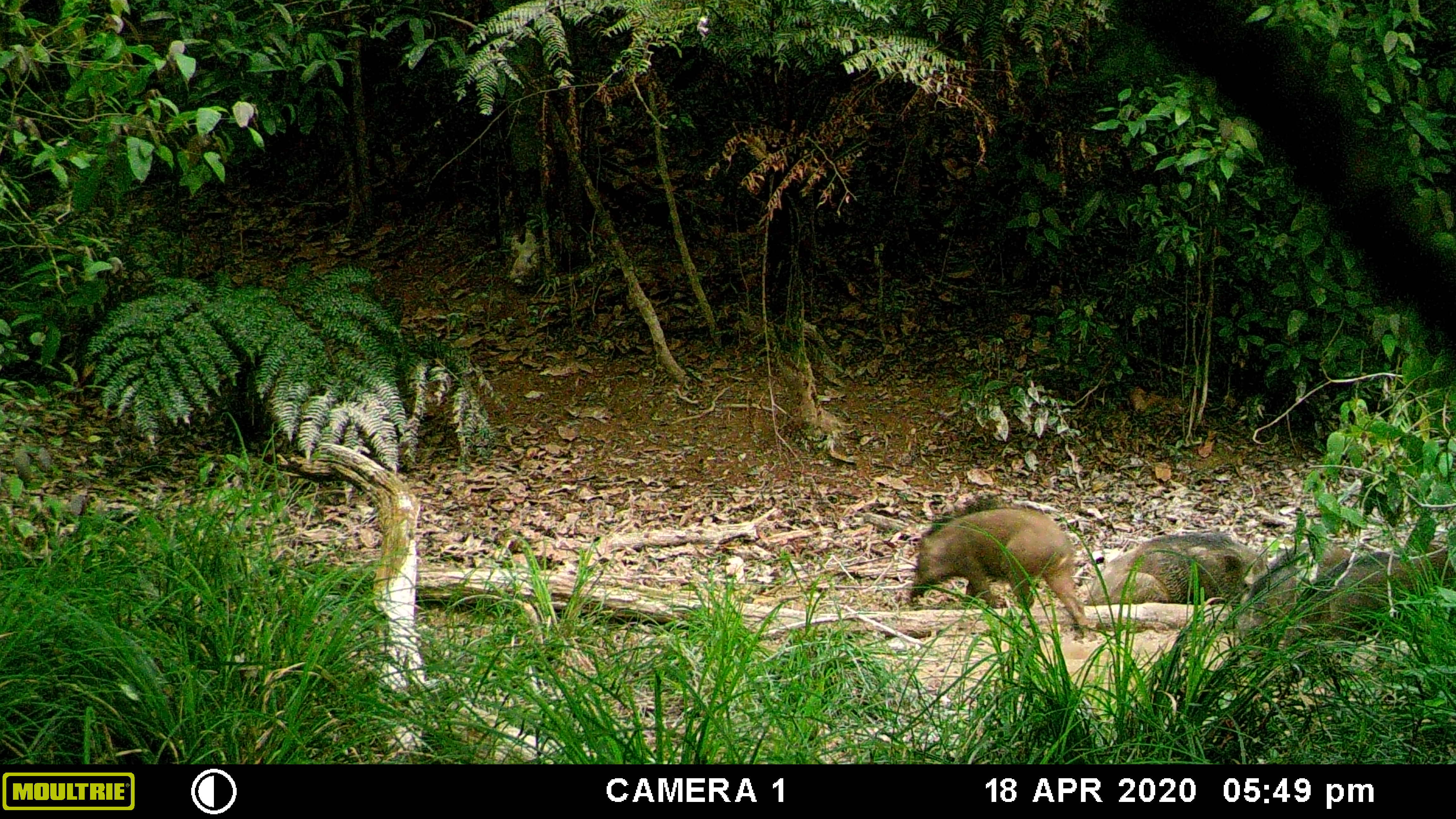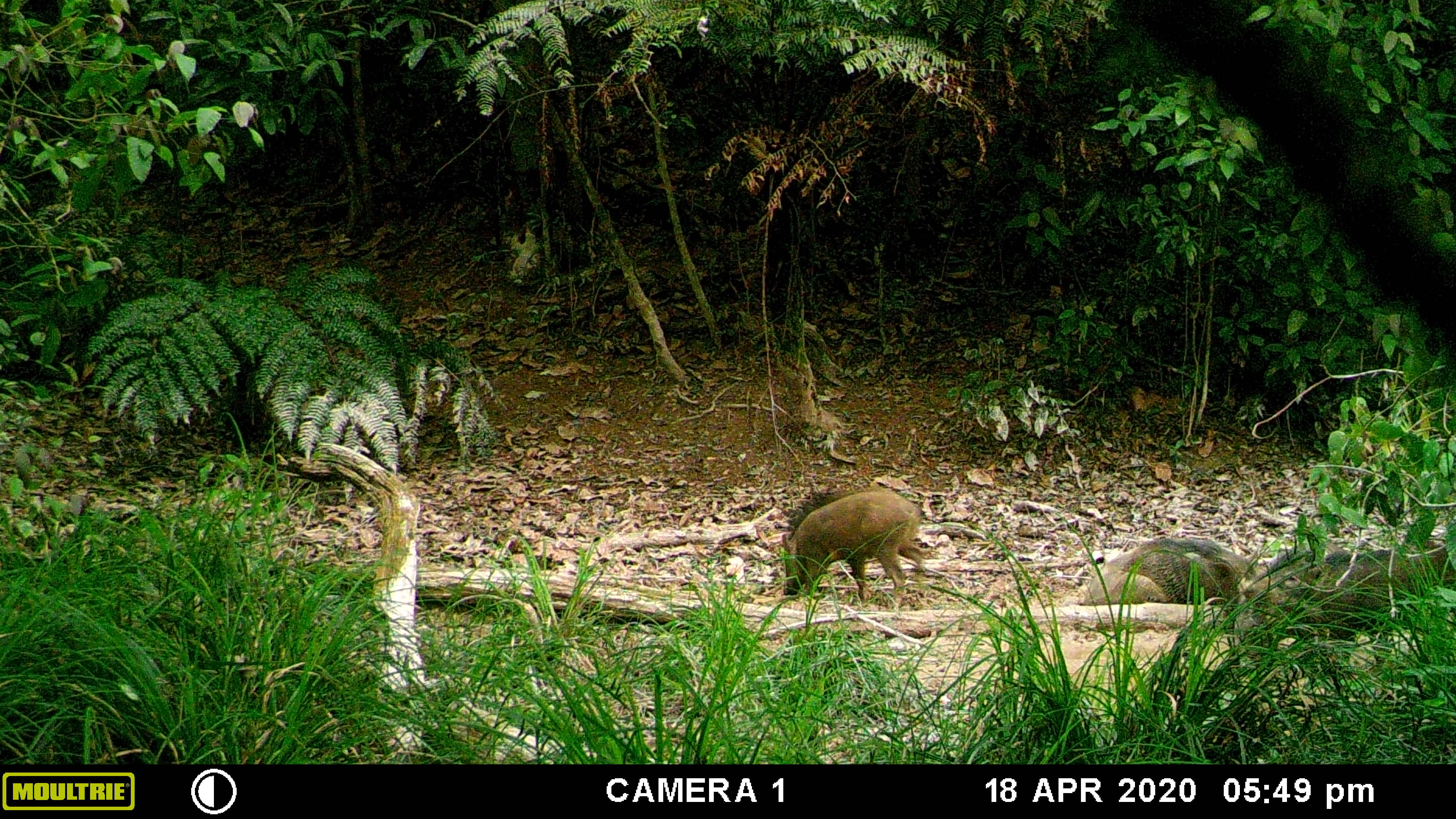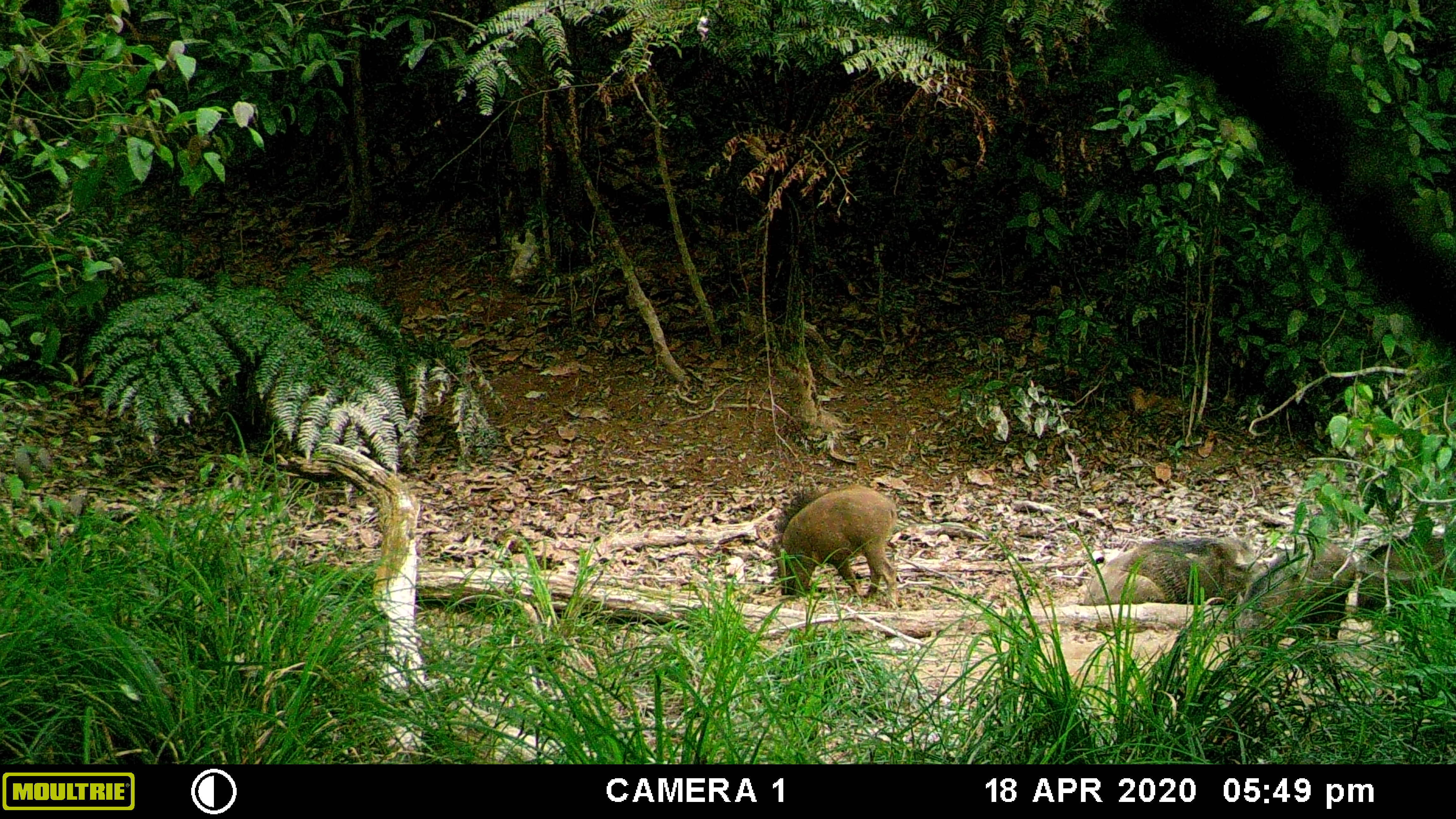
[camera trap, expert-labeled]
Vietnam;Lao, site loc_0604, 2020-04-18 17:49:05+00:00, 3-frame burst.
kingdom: Animalia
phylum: Chordata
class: Mammalia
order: Artiodactyla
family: Suidae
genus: Sus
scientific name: Sus scrofa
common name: eurasian wild pig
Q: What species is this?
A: Eurasian wild pig (Sus scrofa).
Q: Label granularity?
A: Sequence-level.